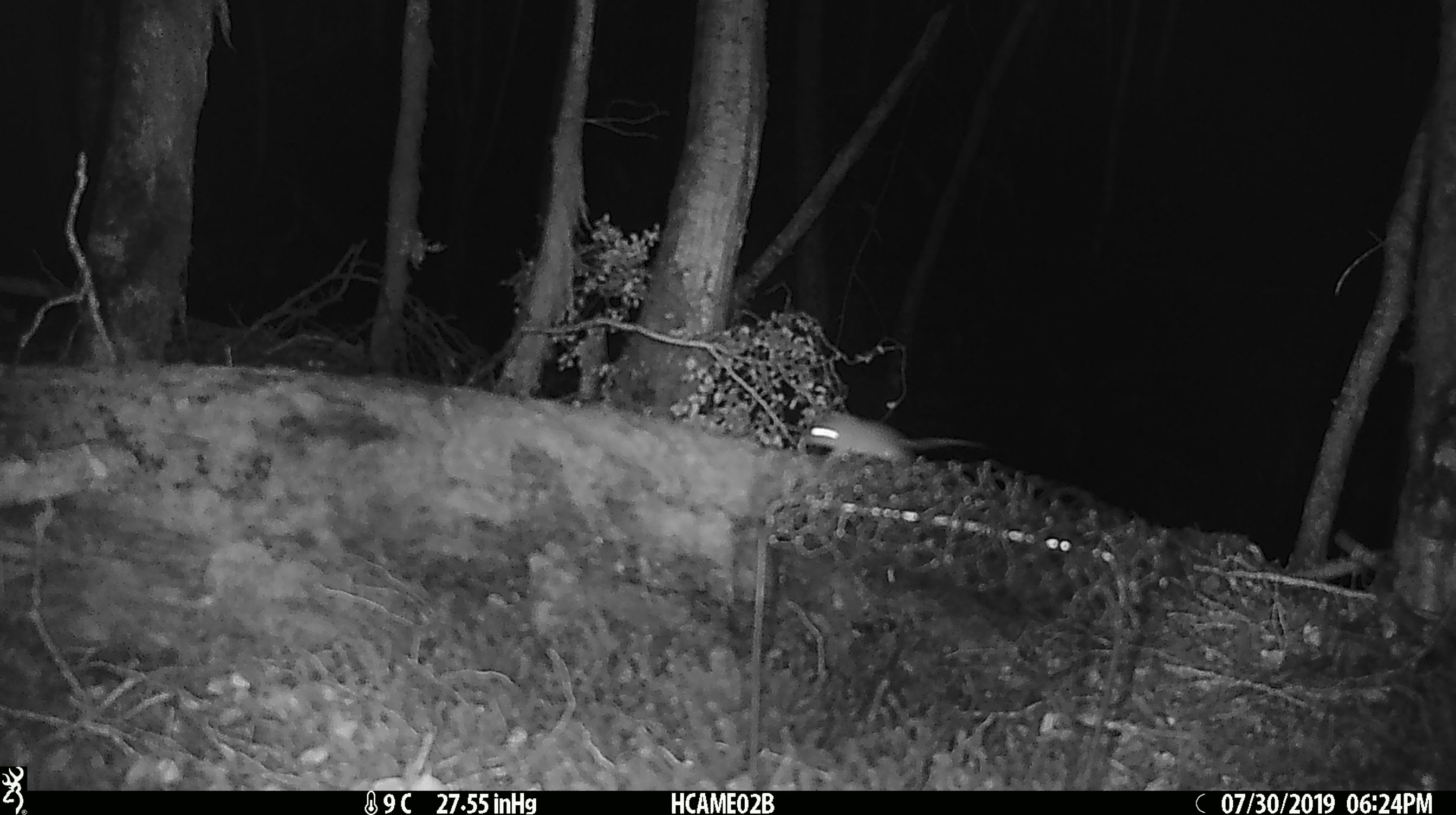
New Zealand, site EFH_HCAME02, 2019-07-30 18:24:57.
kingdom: Animalia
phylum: Chordata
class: Mammalia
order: Rodentia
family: Muridae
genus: Mus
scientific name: Mus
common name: mouse